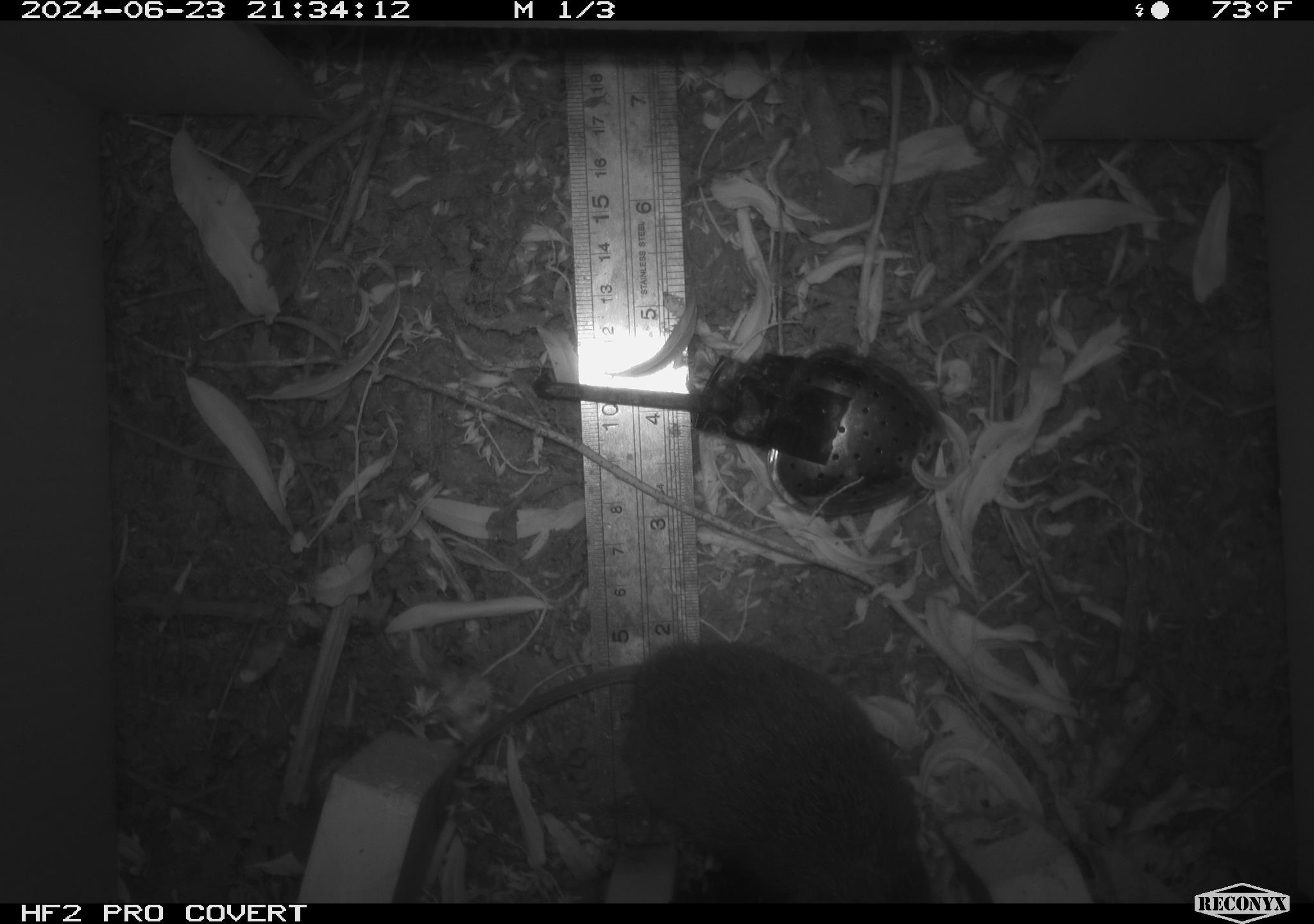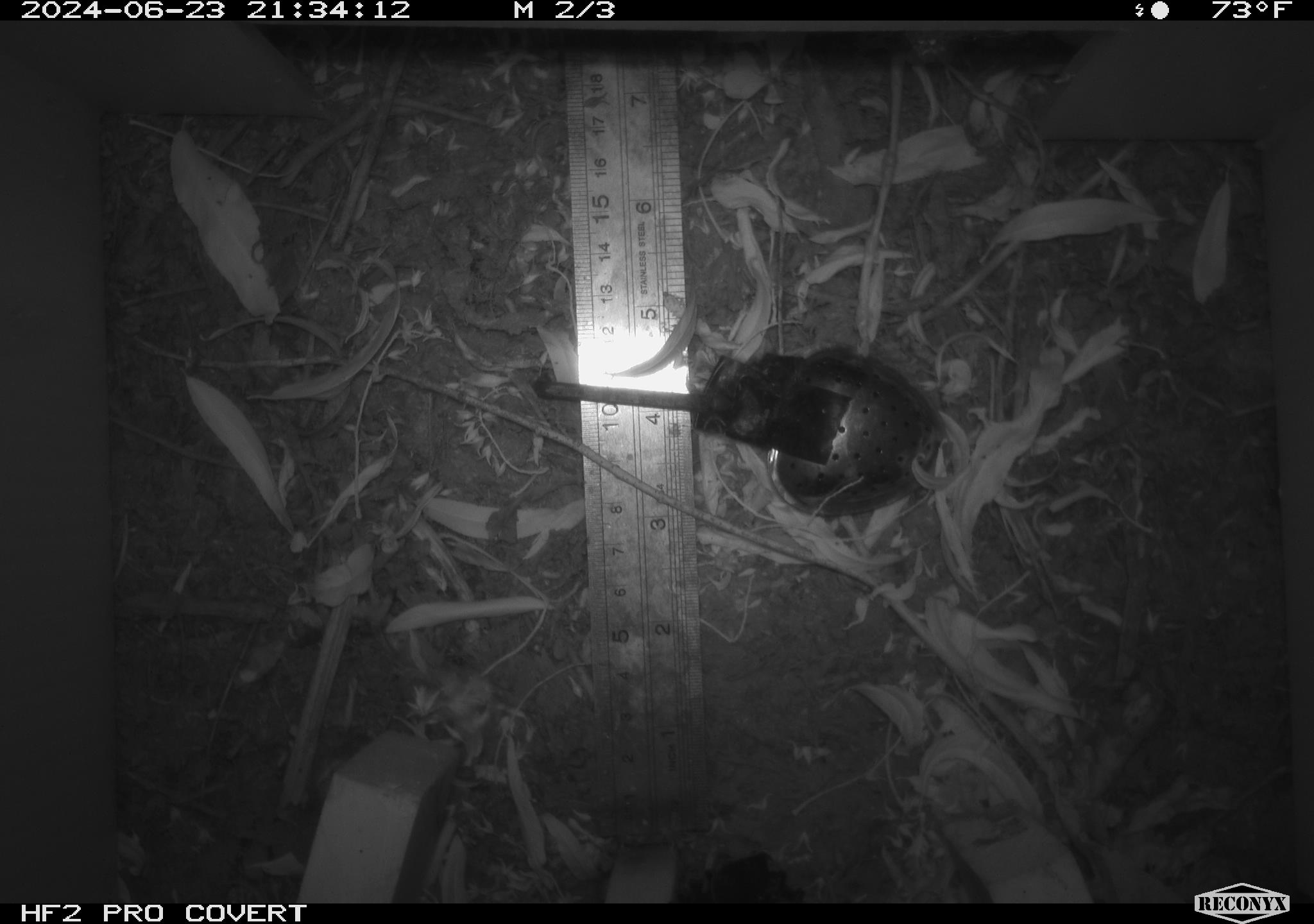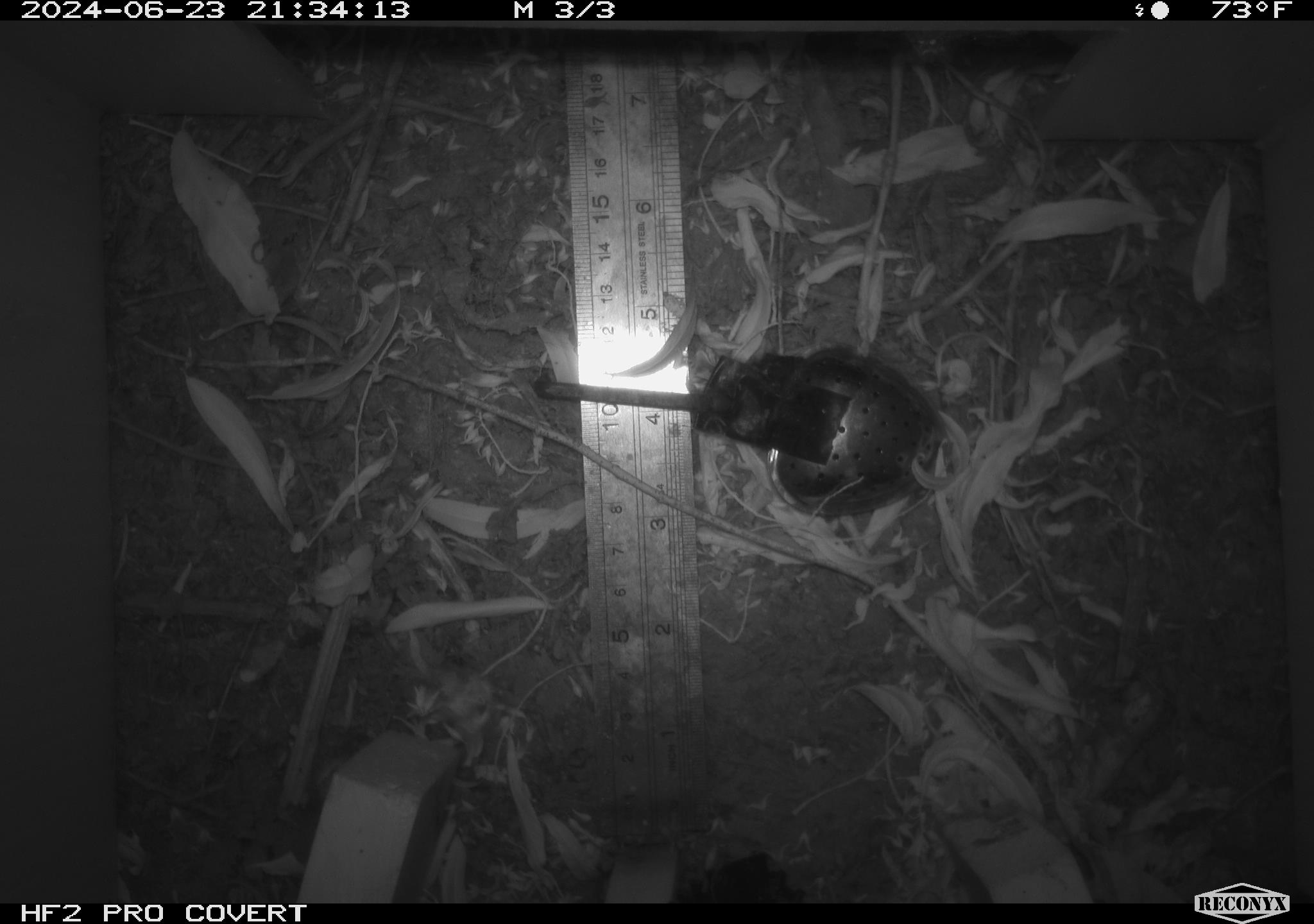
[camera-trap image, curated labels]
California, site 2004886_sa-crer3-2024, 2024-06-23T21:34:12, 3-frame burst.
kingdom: Animalia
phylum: Chordata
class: Mammalia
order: Rodentia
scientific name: Rodentia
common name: mouse species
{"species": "mouse species (Rodentia)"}